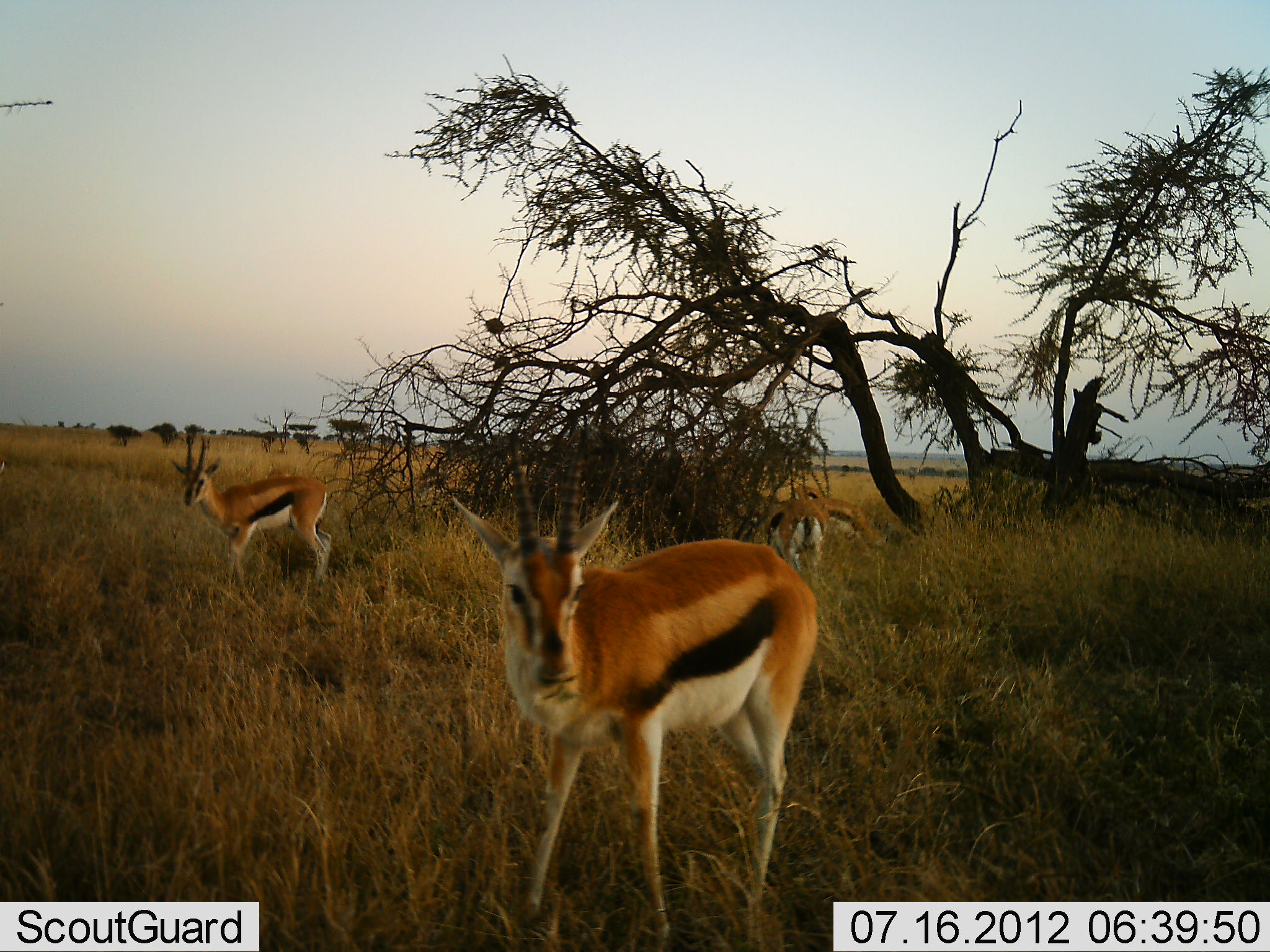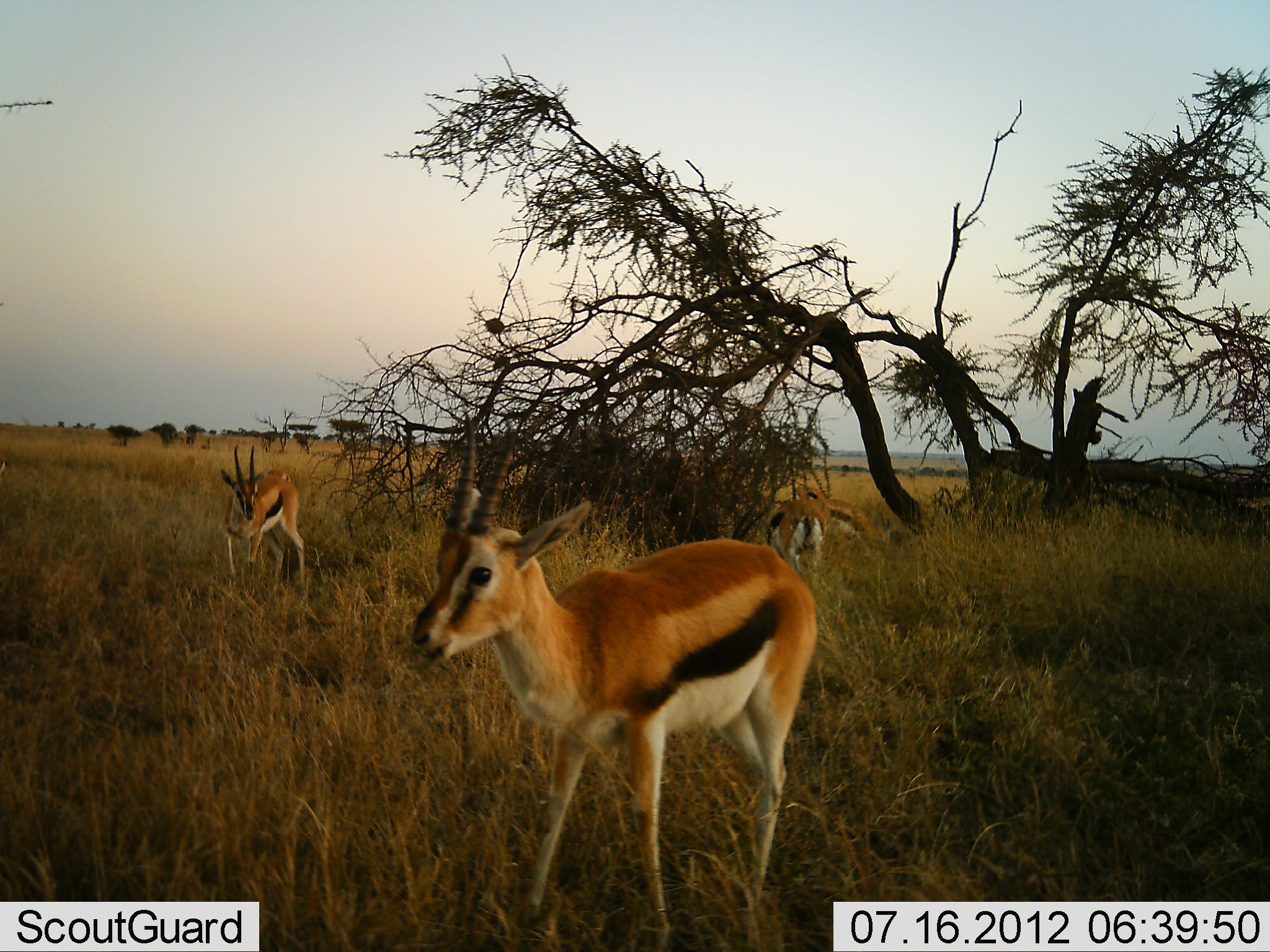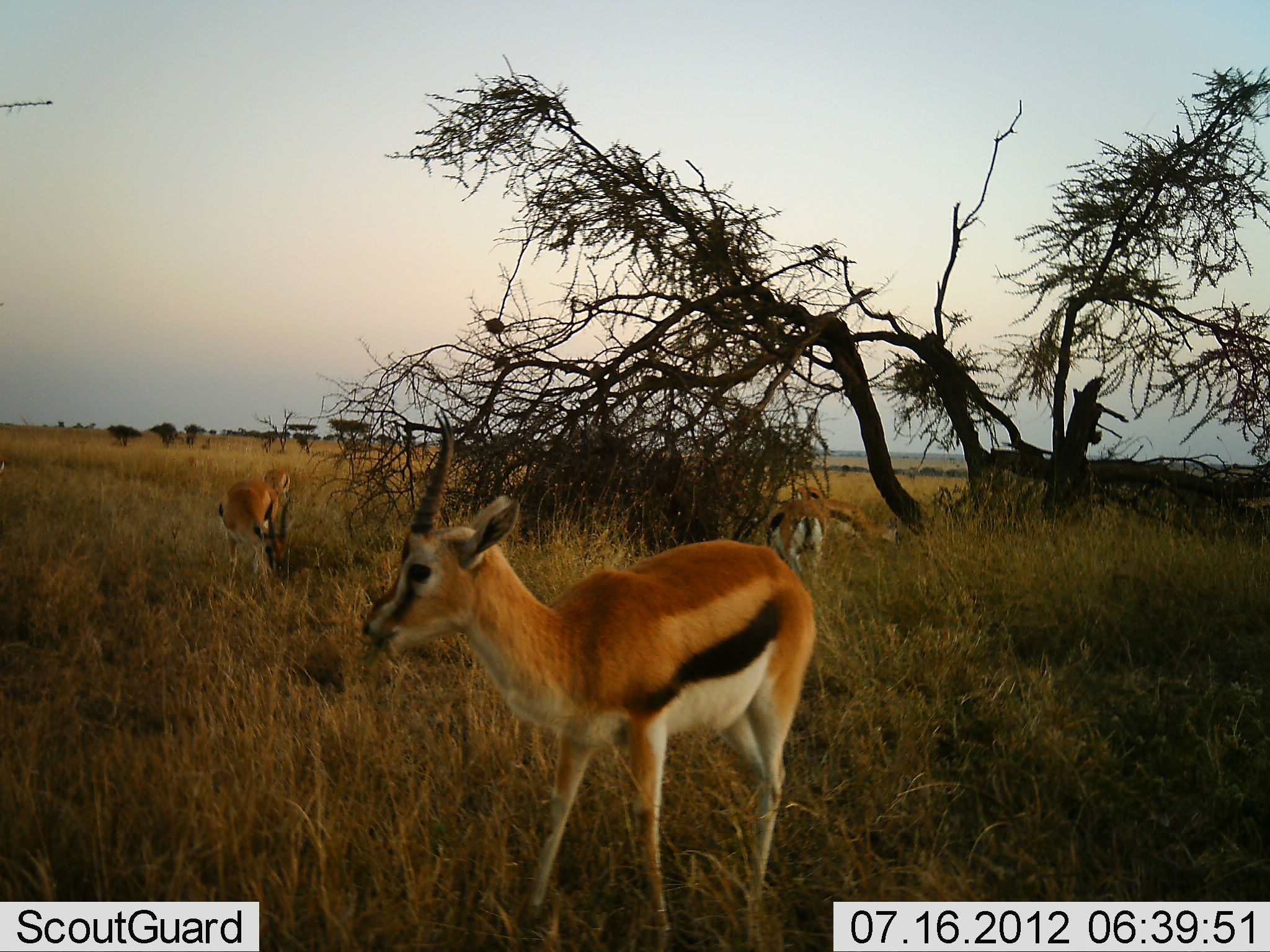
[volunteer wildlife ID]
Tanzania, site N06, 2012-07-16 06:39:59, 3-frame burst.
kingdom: Animalia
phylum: Chordata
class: Mammalia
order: Artiodactyla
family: Bovidae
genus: Eudorcas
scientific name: Eudorcas thomsonii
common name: thomson's gazelle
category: gazellethomsons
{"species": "gazellethomsons (thomson's gazelle) (Eudorcas thomsonii)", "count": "5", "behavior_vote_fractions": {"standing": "80%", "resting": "10%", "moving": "10%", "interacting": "0%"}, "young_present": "0%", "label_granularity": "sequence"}